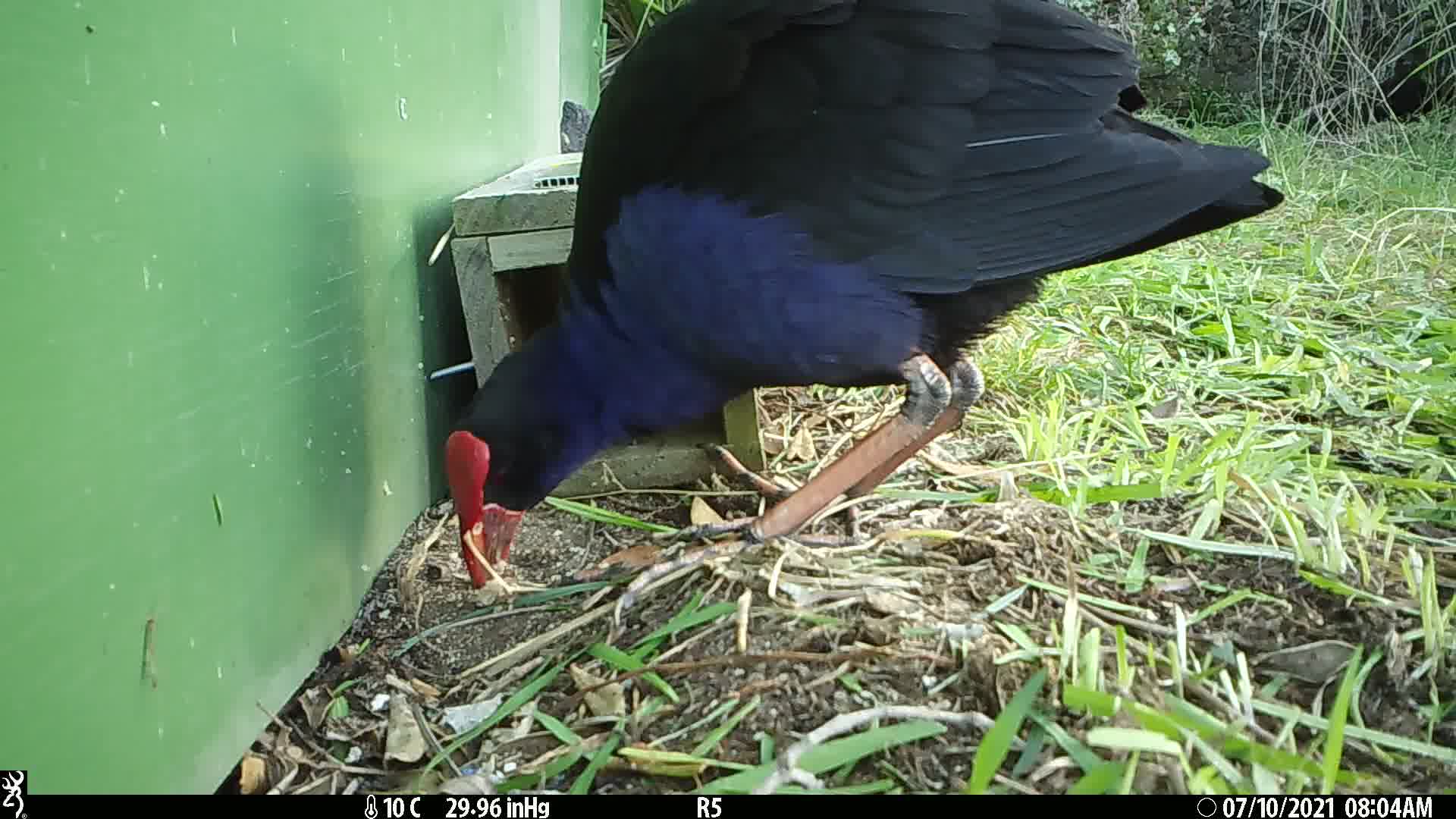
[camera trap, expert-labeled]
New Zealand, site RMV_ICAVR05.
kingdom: Animalia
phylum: Chordata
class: Aves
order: Gruiformes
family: Rallidae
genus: Porphyrio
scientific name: Porphyrio melanotus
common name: australasian swamphen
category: pukeko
Pukeko (australasian swamphen) (Porphyrio melanotus).